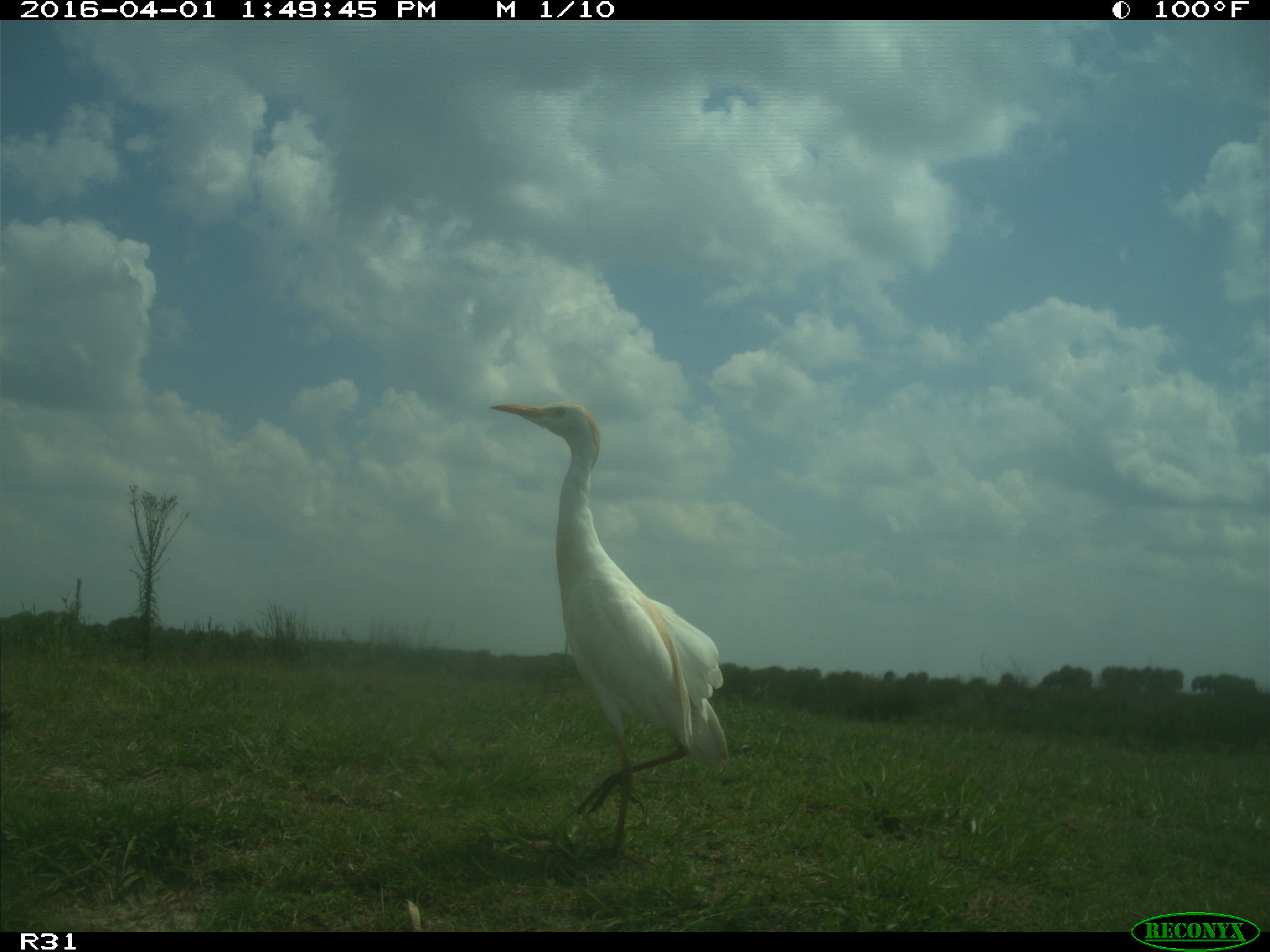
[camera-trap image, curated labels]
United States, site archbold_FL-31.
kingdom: Animalia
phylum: Chordata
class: Aves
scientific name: Aves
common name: birds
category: unidentified bird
Unidentified bird (birds) (Aves).